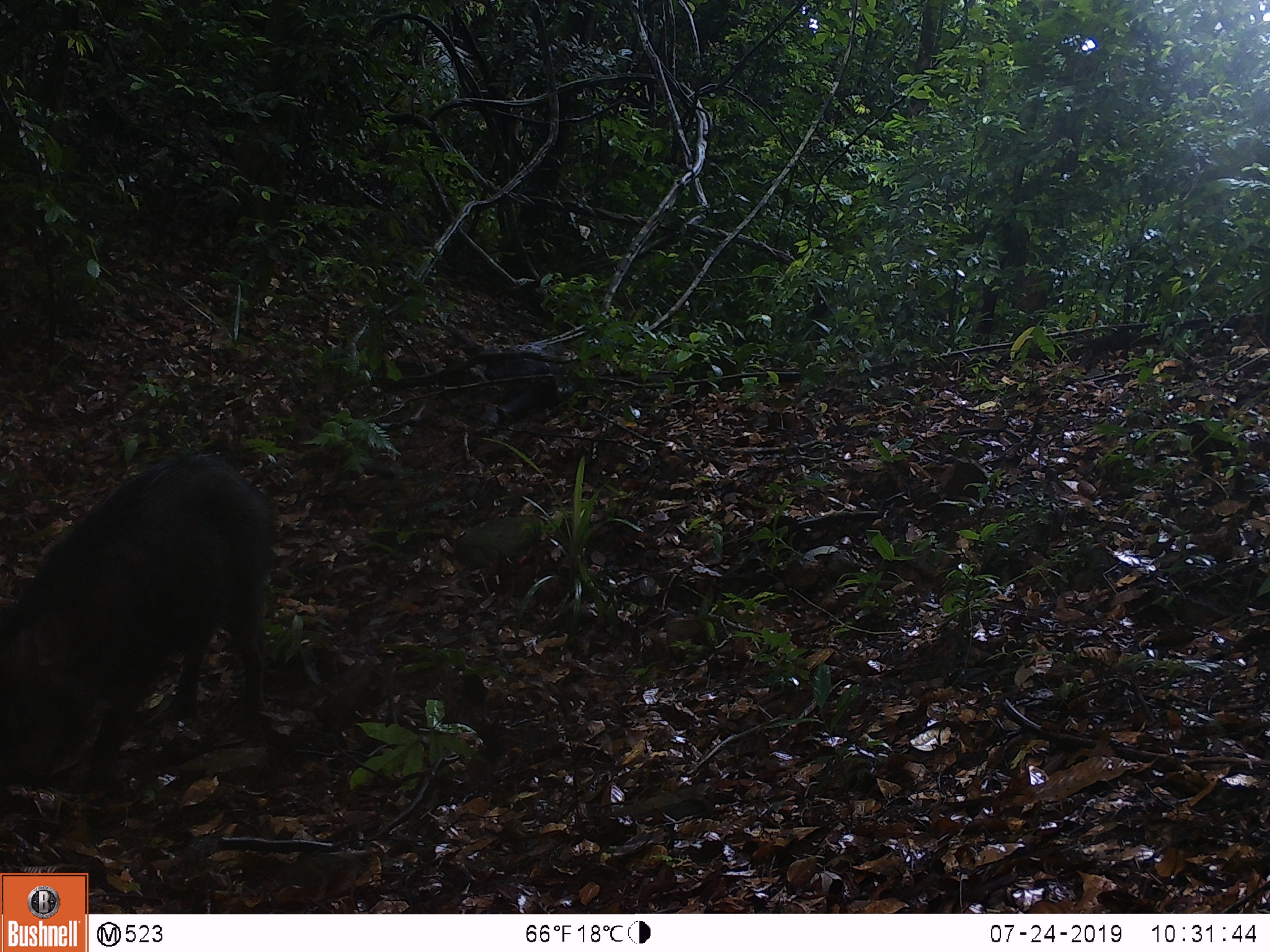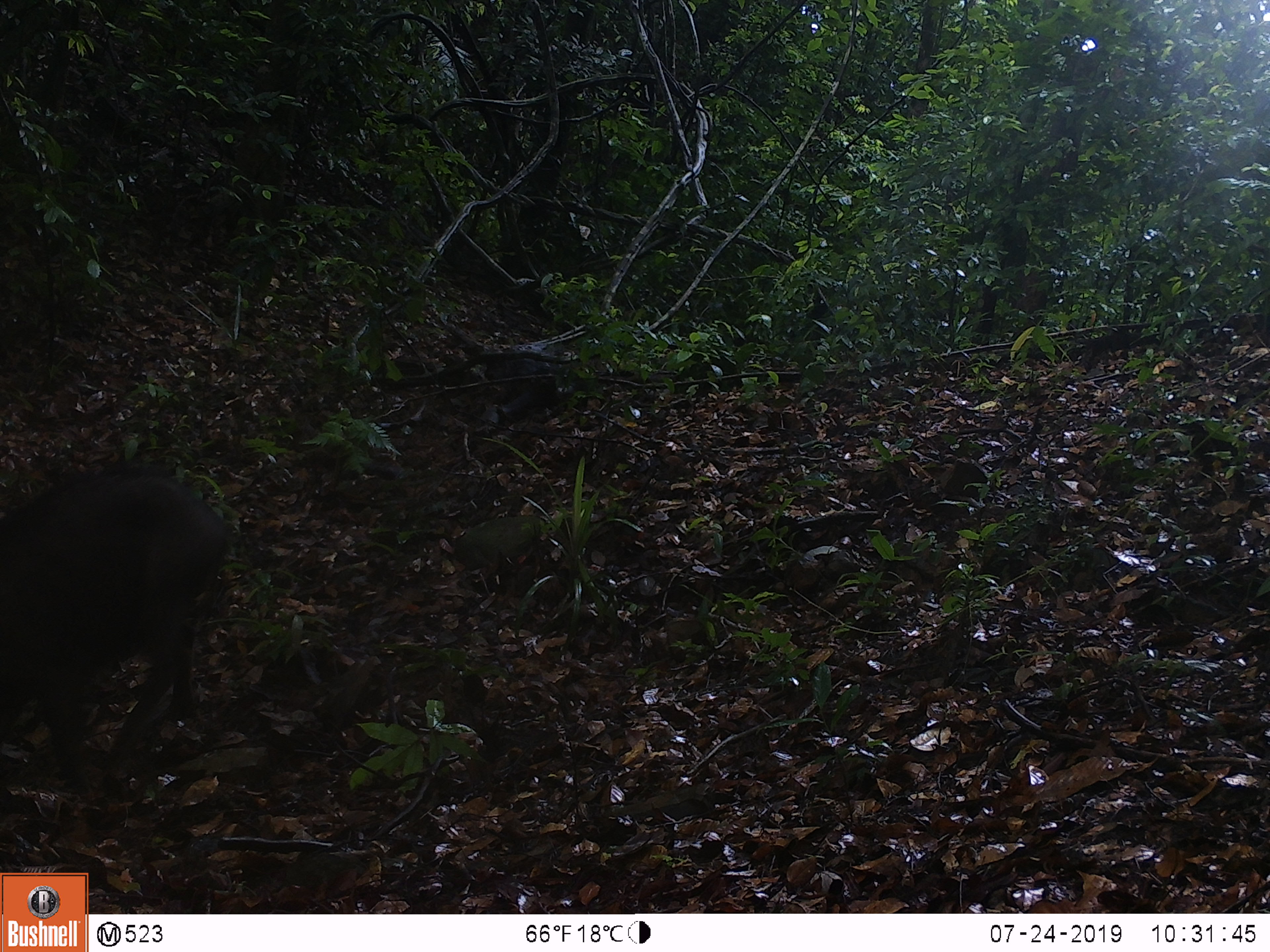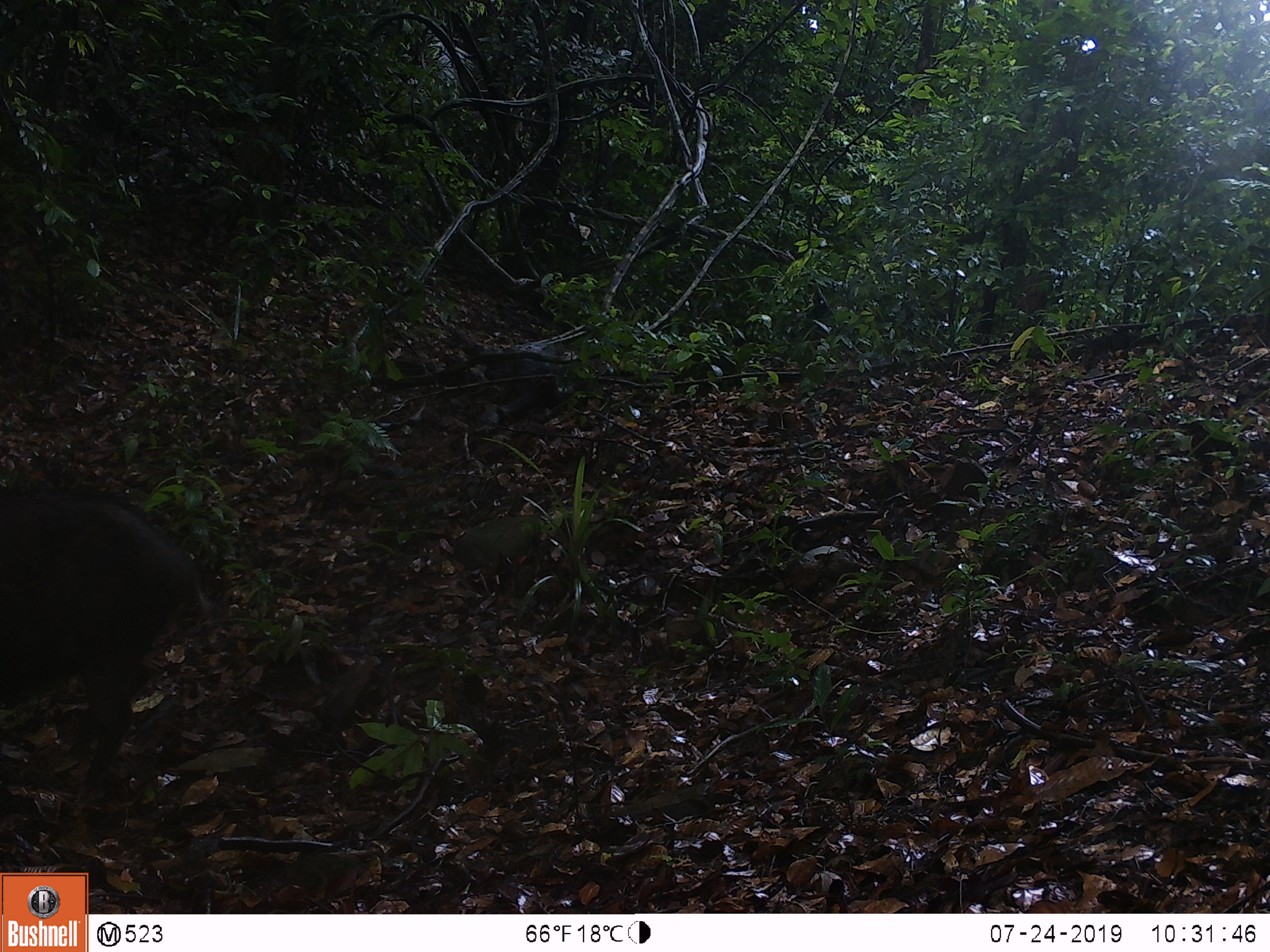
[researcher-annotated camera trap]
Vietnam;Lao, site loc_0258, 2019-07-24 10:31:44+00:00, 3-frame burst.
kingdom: Animalia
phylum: Chordata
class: Mammalia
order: Artiodactyla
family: Suidae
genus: Sus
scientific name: Sus scrofa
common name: eurasian wild pig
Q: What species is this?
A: Eurasian wild pig (Sus scrofa).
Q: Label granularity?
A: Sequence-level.